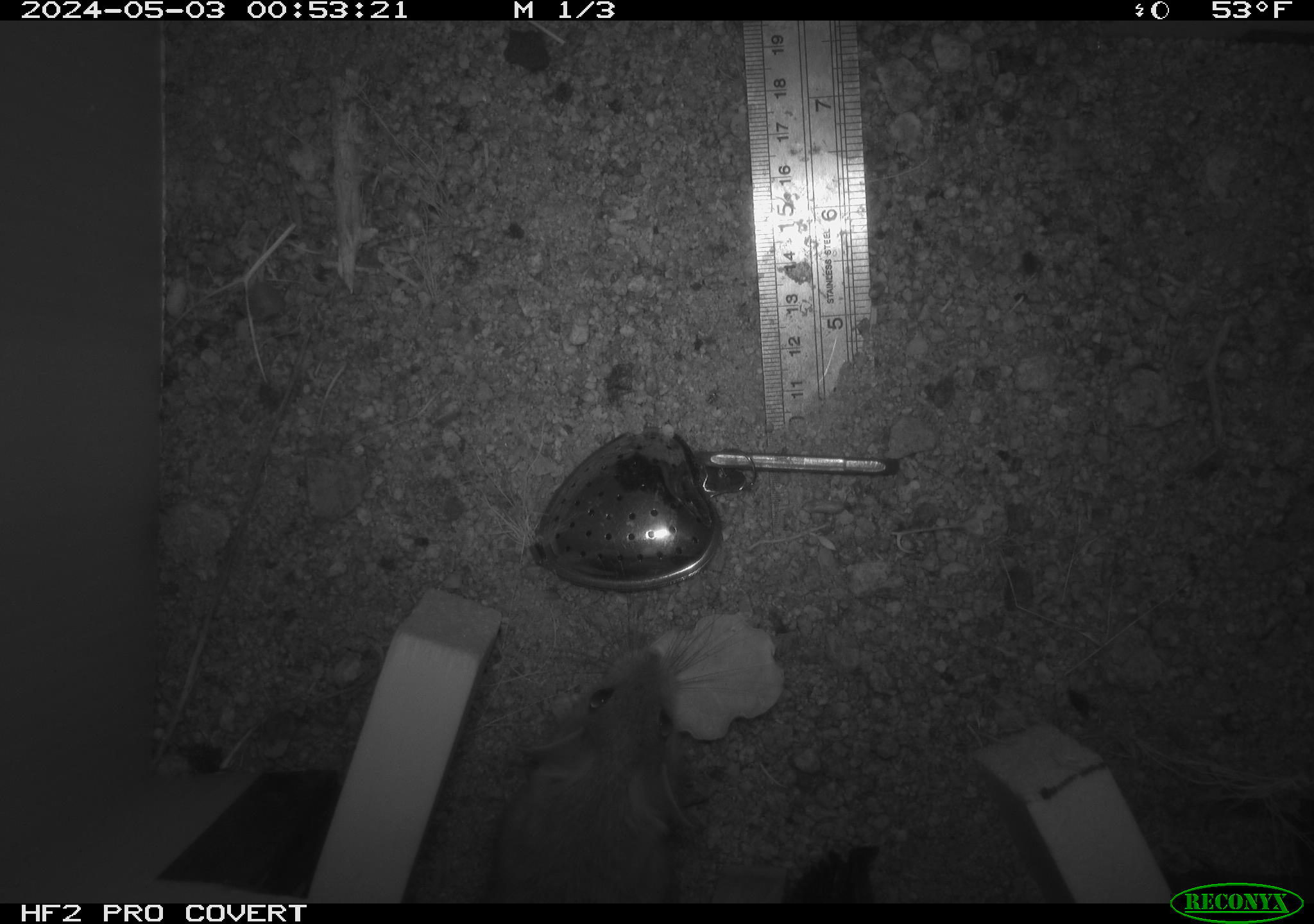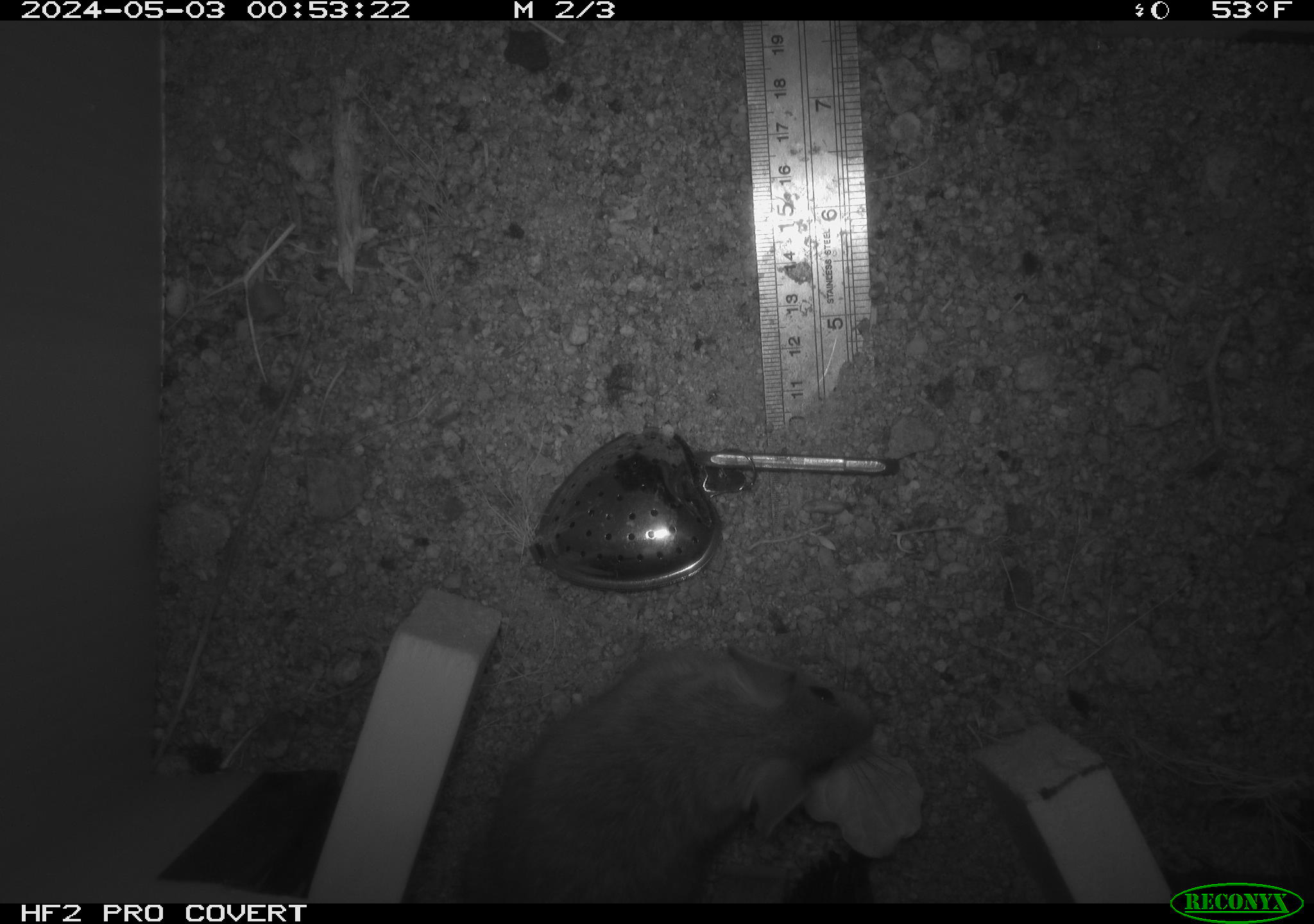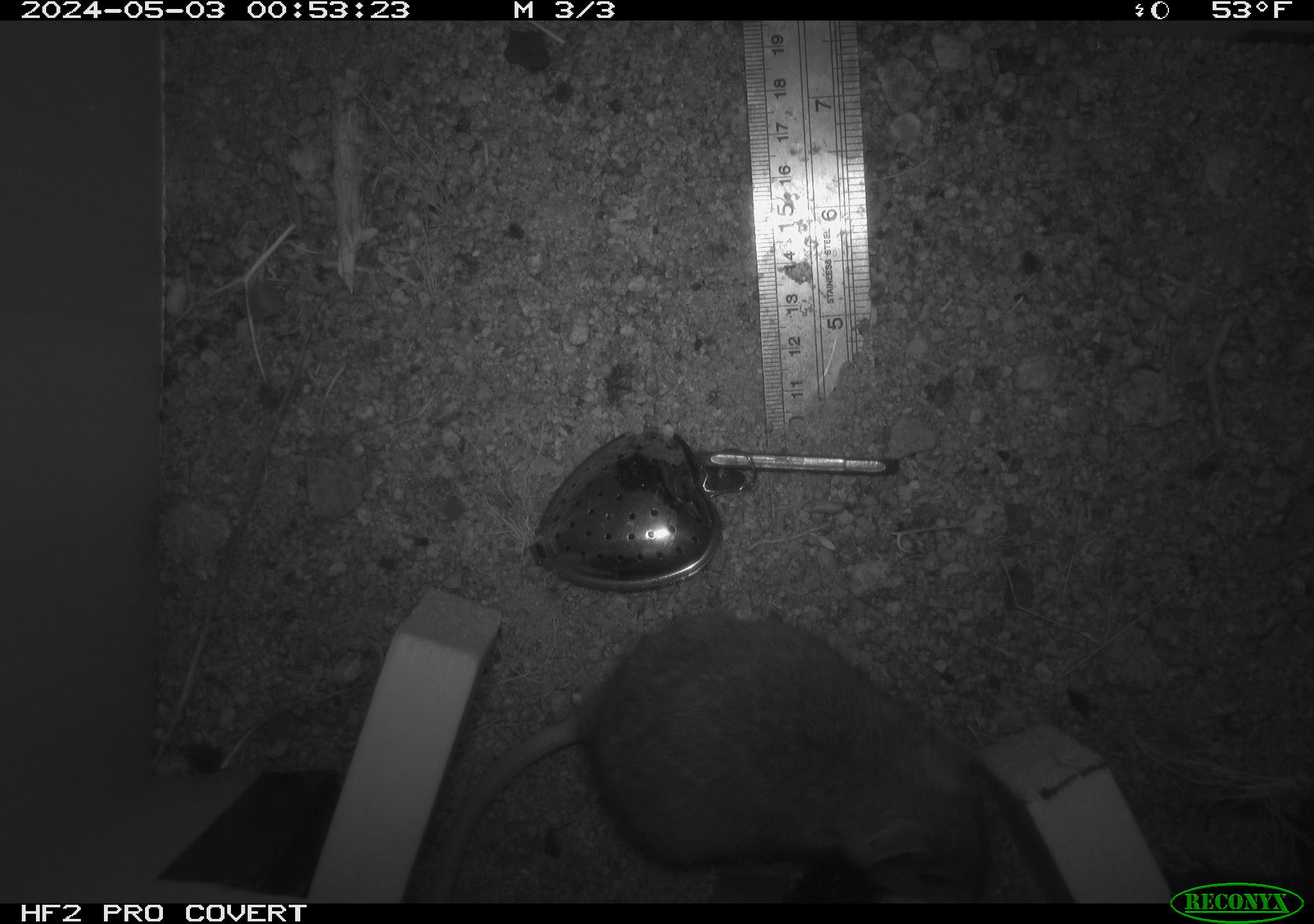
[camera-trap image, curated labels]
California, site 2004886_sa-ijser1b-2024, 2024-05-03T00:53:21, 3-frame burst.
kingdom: Animalia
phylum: Chordata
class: Mammalia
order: Rodentia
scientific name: Rodentia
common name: woodrat or rat or mouse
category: woodrat or rat or mouse species